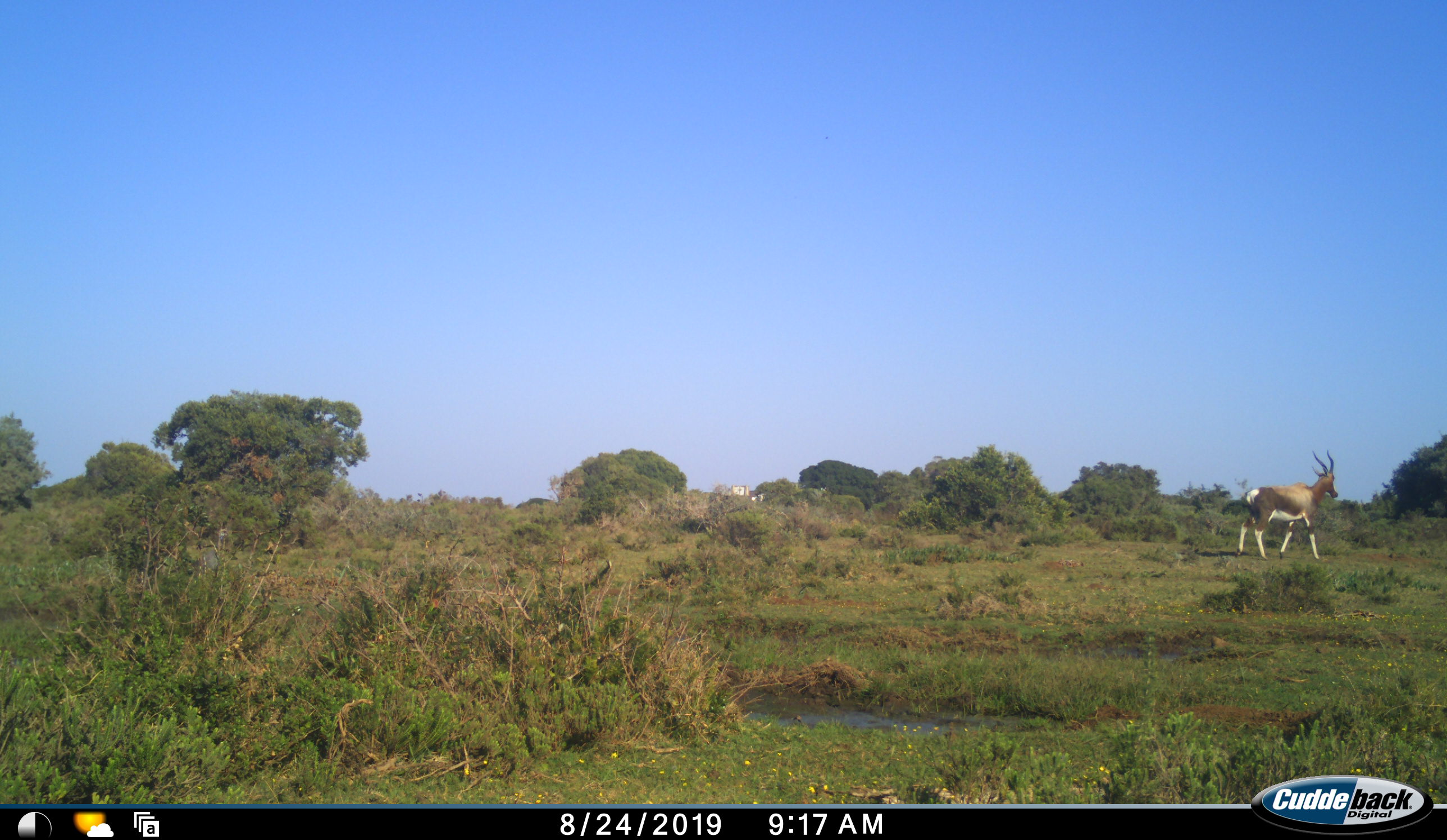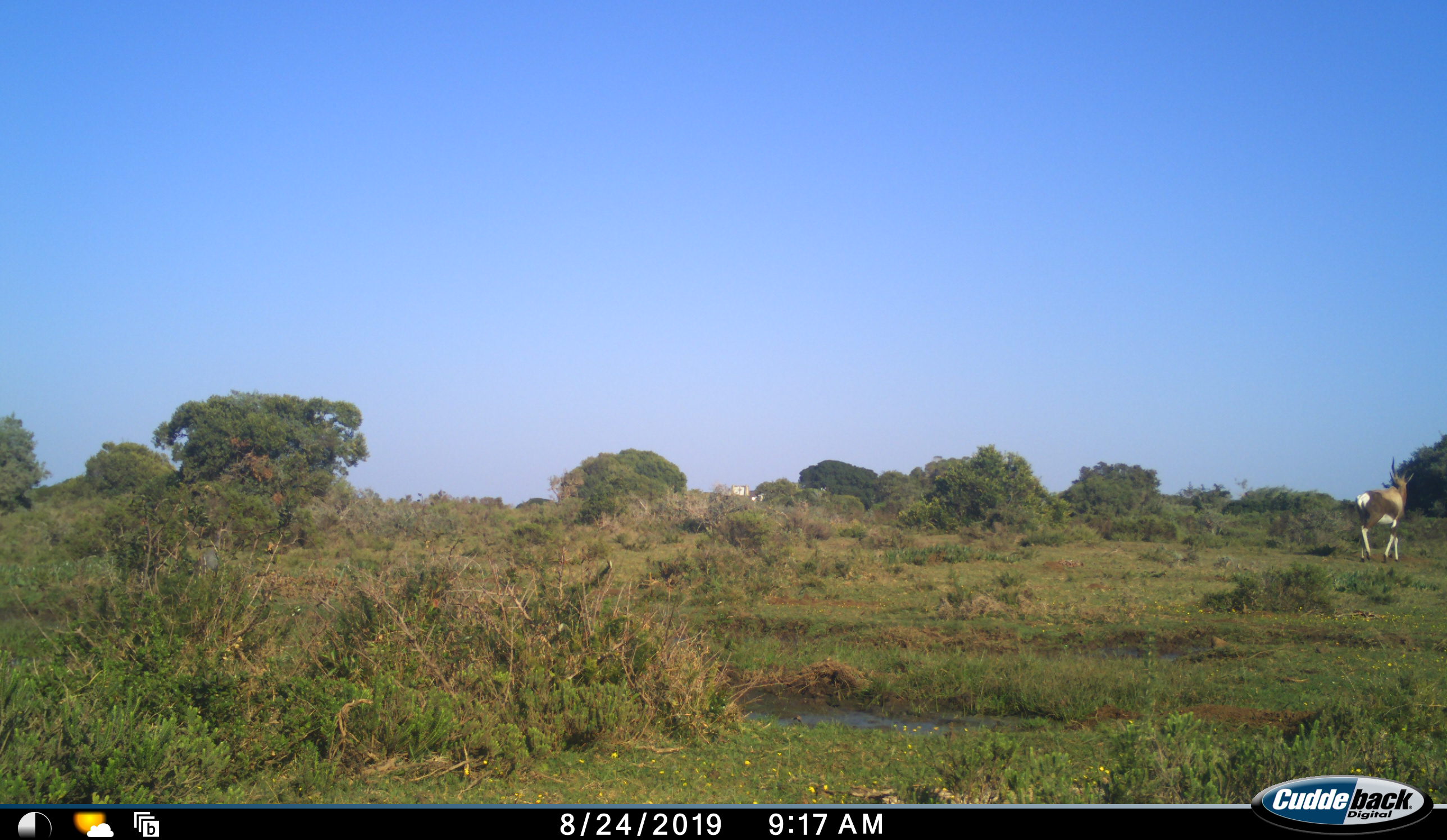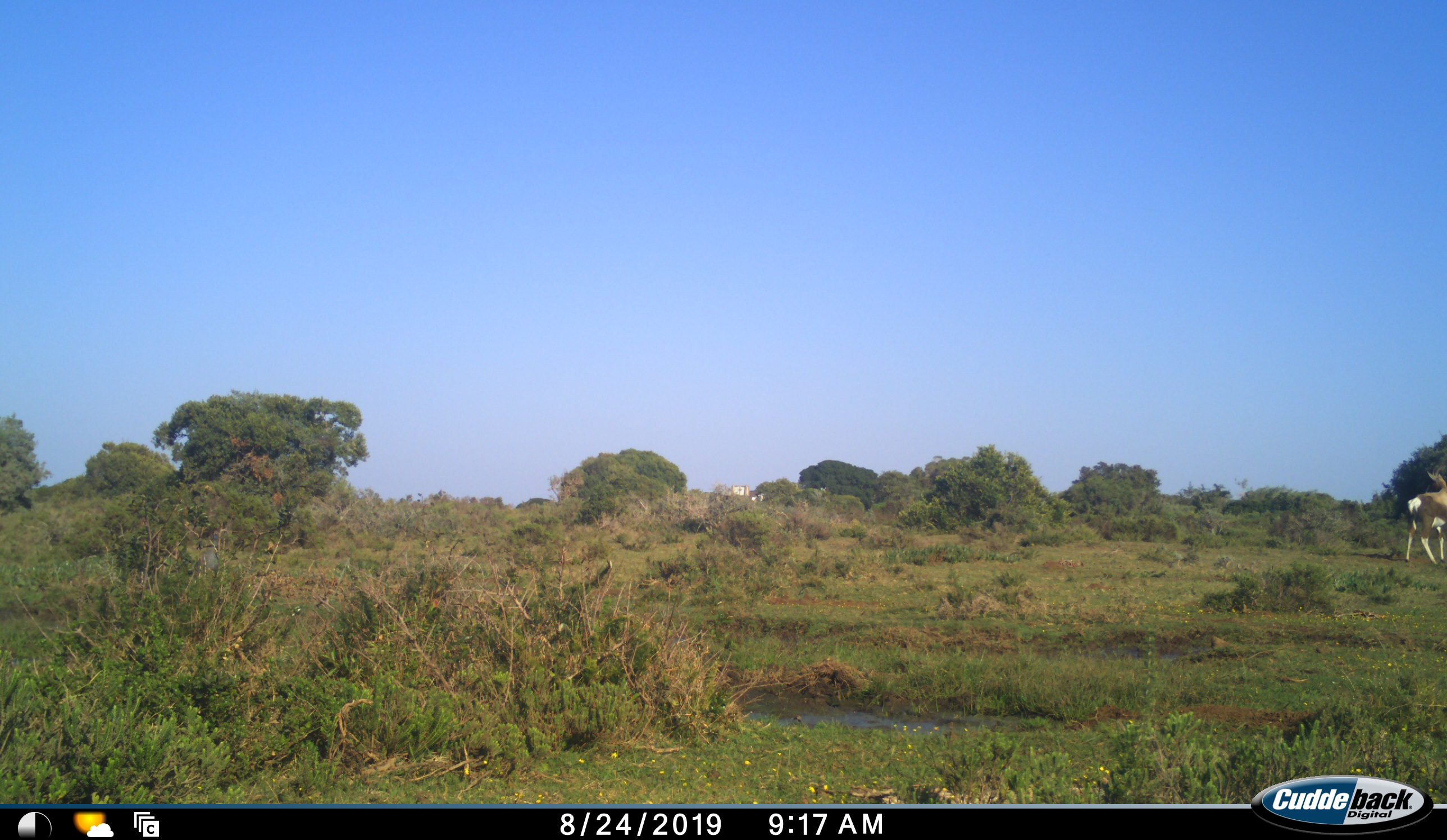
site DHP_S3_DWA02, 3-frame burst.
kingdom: Animalia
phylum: Chordata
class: Mammalia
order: Artiodactyla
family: Bovidae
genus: Damaliscus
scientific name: Damaliscus pygargus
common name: bontebok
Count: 1.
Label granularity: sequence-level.